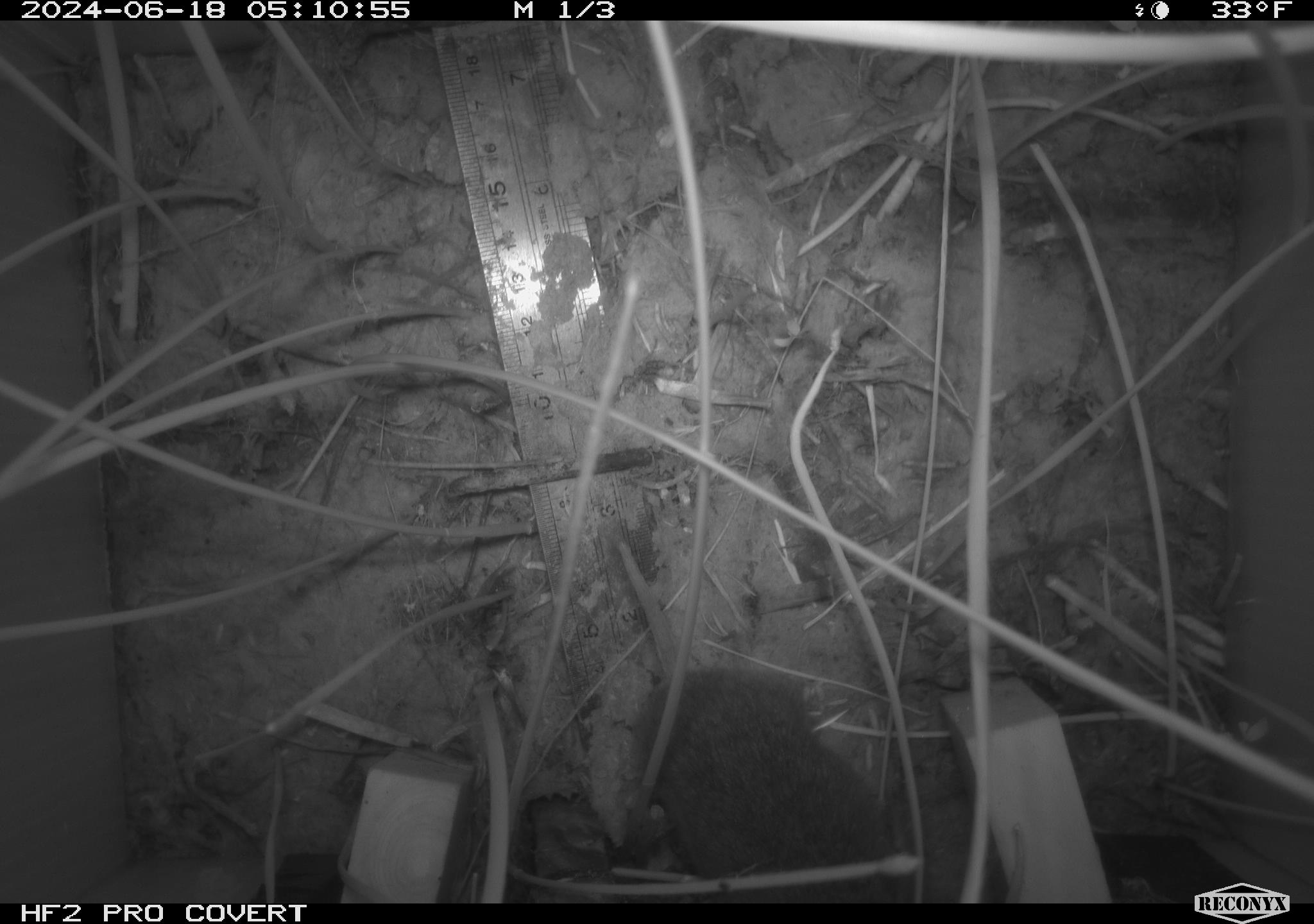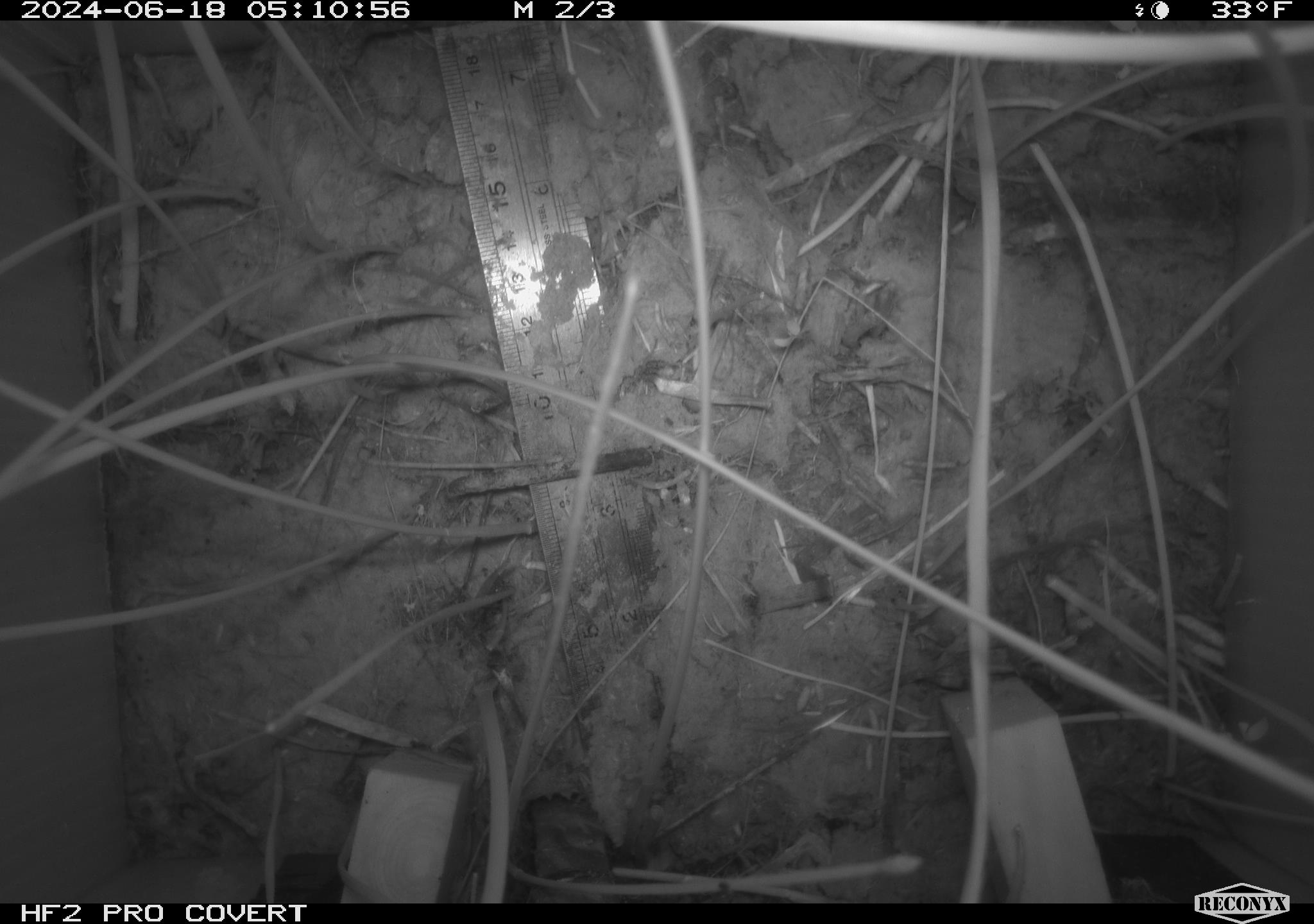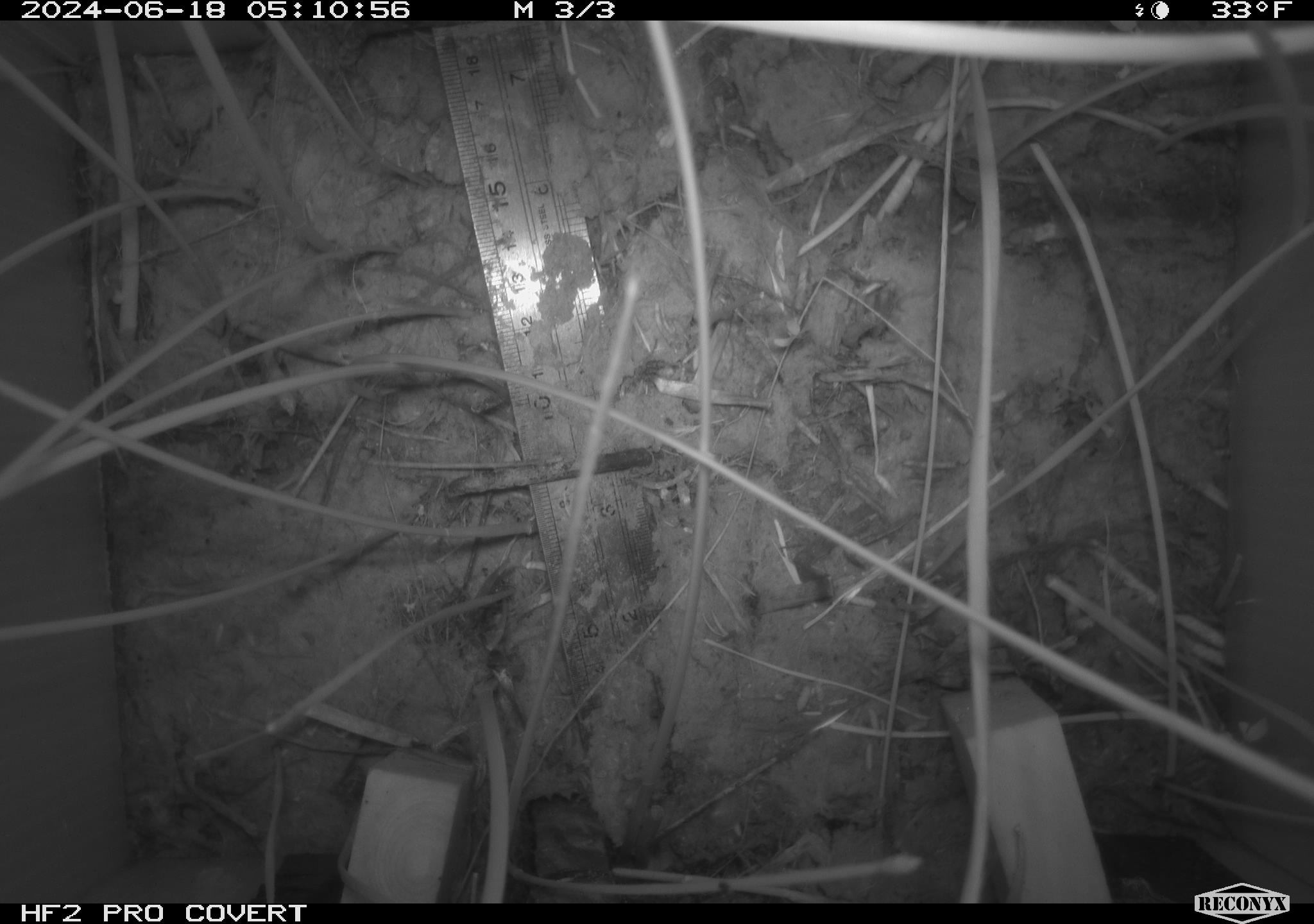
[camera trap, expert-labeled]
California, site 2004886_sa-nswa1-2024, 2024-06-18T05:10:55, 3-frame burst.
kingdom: Animalia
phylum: Chordata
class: Mammalia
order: Rodentia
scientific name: Rodentia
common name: rodent